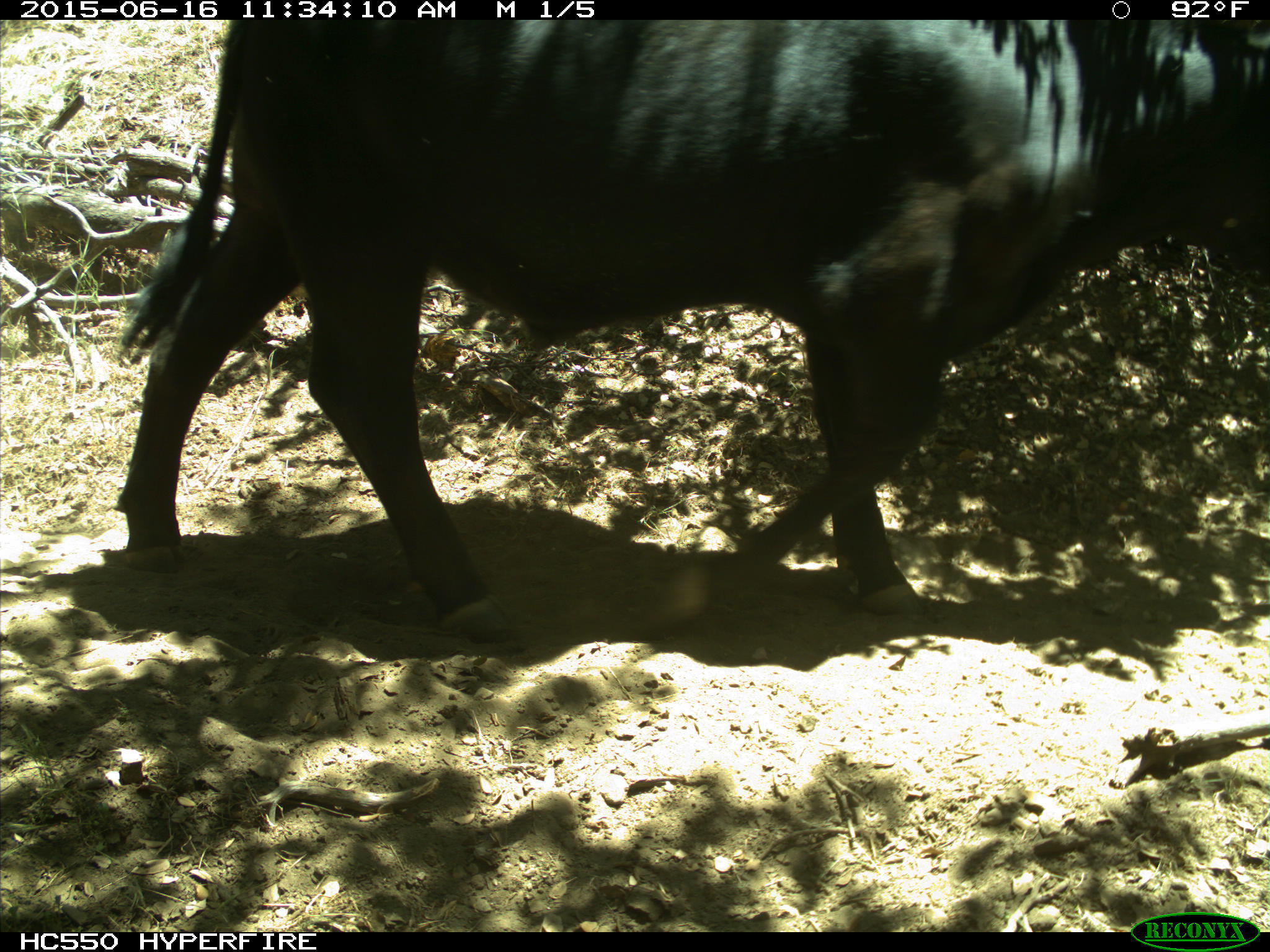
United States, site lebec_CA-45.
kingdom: Animalia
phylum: Chordata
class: Mammalia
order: Artiodactyla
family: Bovidae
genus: Bos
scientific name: Bos taurus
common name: domestic cow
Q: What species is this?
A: Bos taurus (domestic cow).